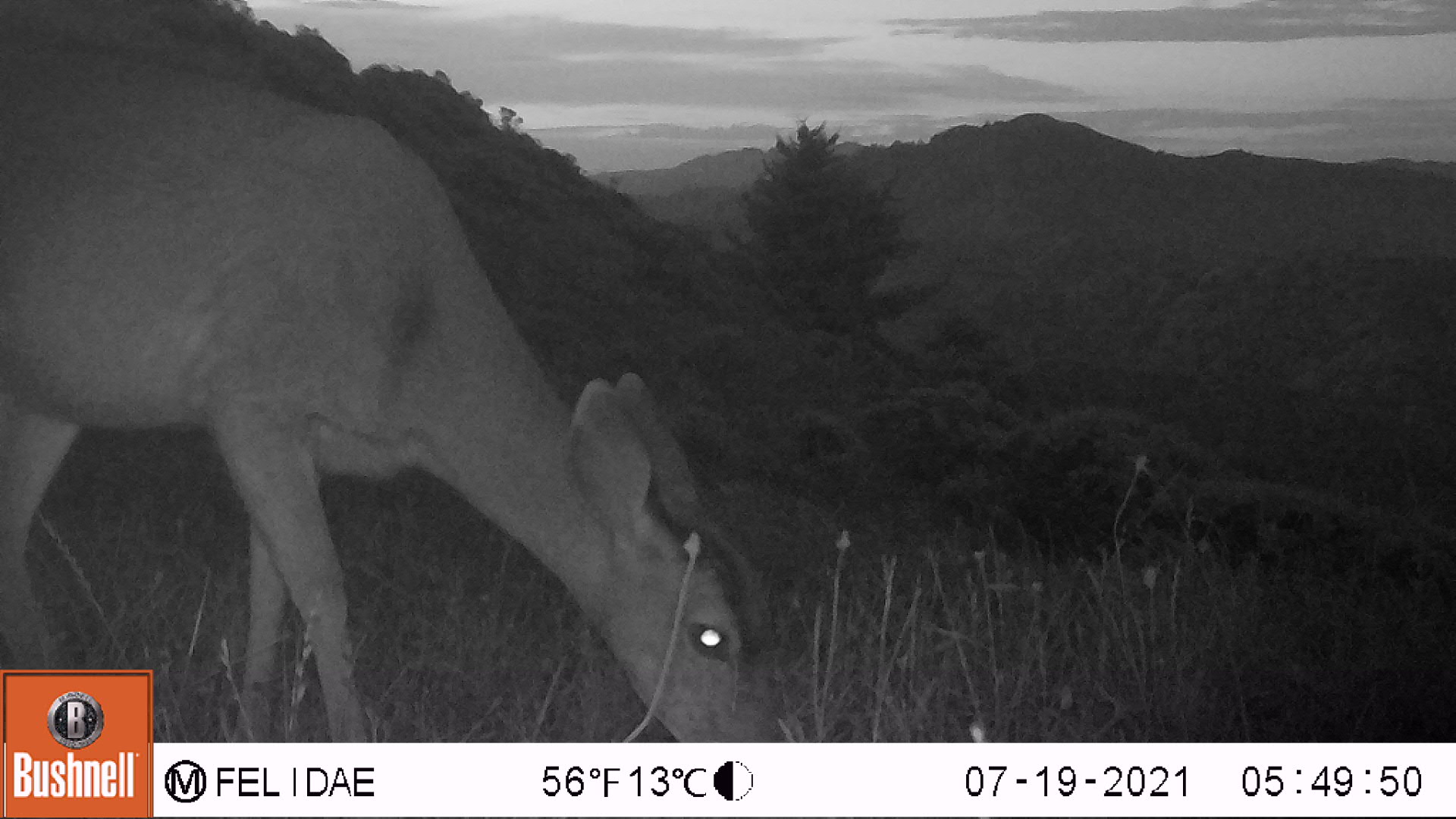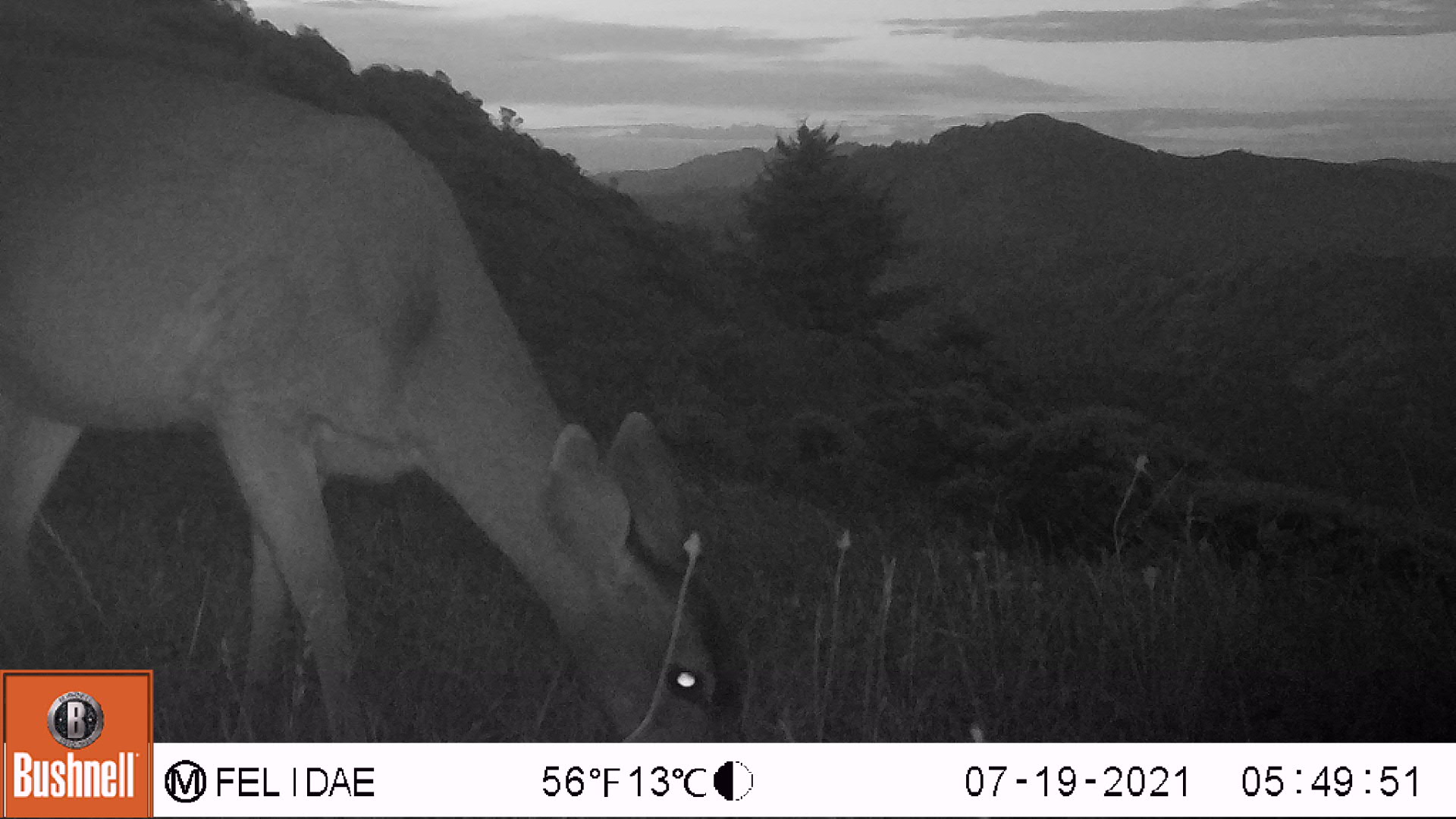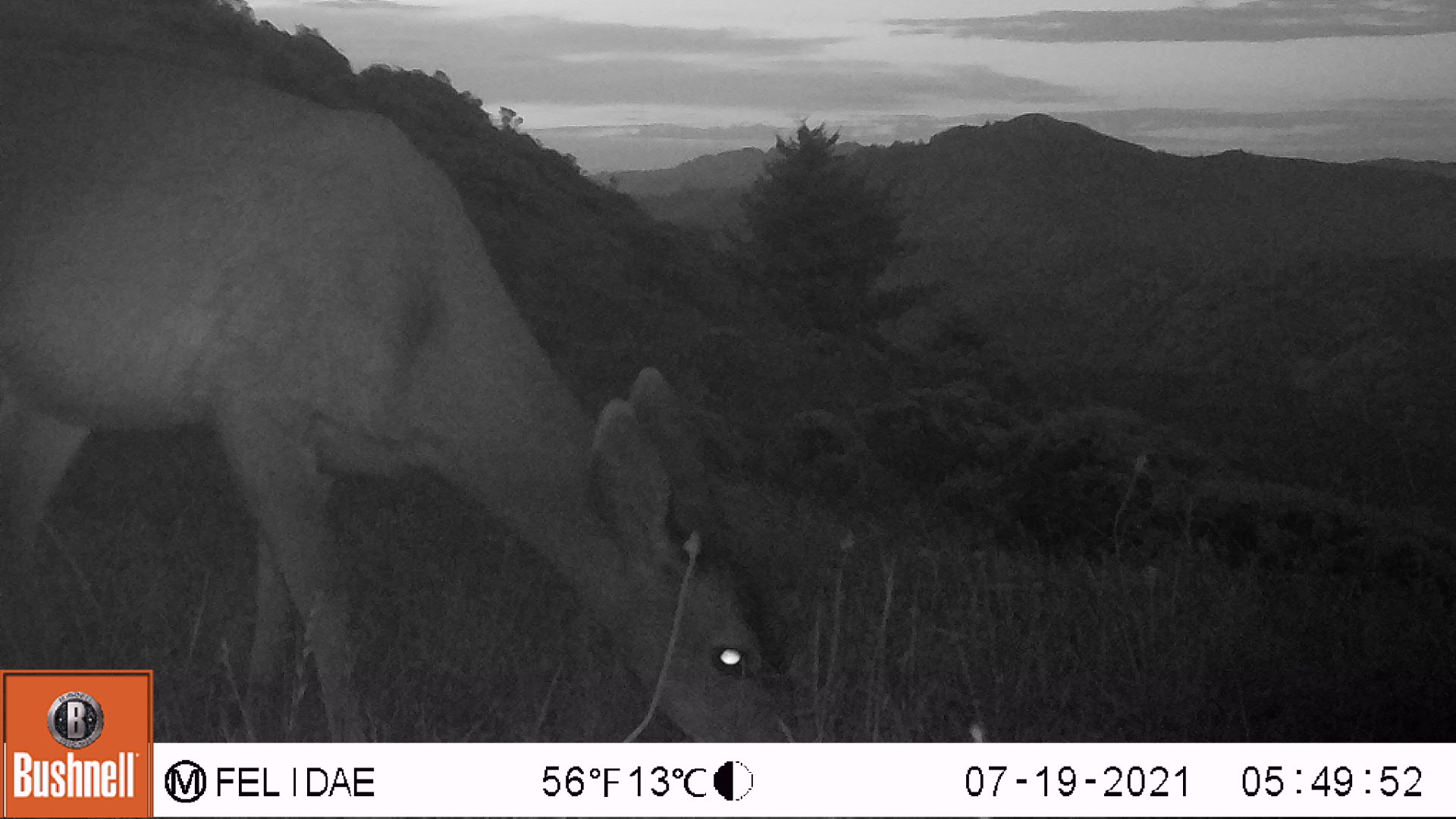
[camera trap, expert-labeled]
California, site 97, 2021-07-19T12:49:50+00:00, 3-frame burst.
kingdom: Animalia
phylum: Chordata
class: Mammalia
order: Artiodactyla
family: Cervidae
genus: Odocoileus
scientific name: Odocoileus hemionus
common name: mule deer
Mule deer (Odocoileus hemionus).